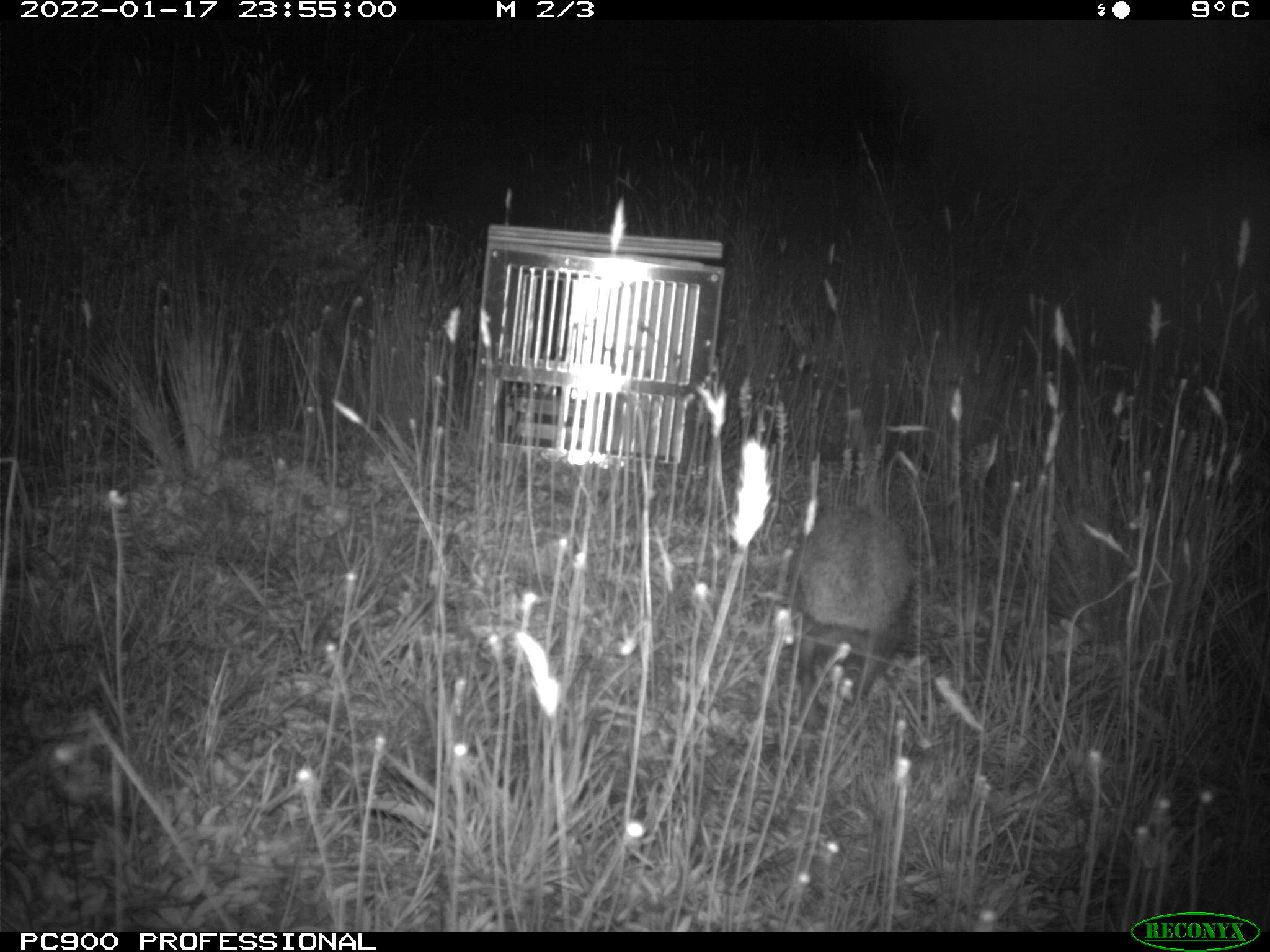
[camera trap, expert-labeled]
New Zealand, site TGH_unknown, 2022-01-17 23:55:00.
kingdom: Animalia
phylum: Chordata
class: Mammalia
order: Eulipotyphla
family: Erinaceidae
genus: Erinaceus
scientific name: Erinaceus europaeus europaeus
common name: european hedgehog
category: hedgehog